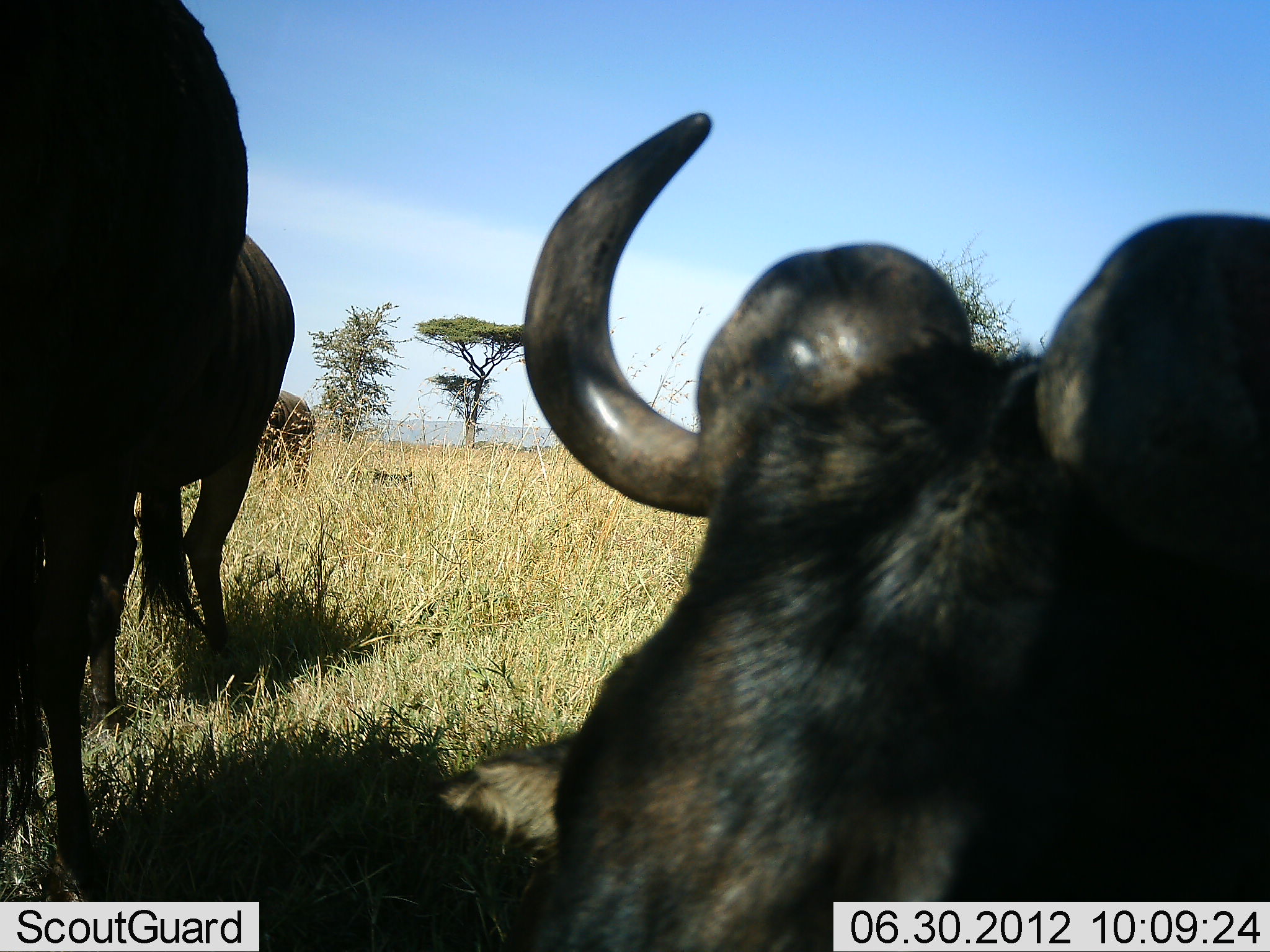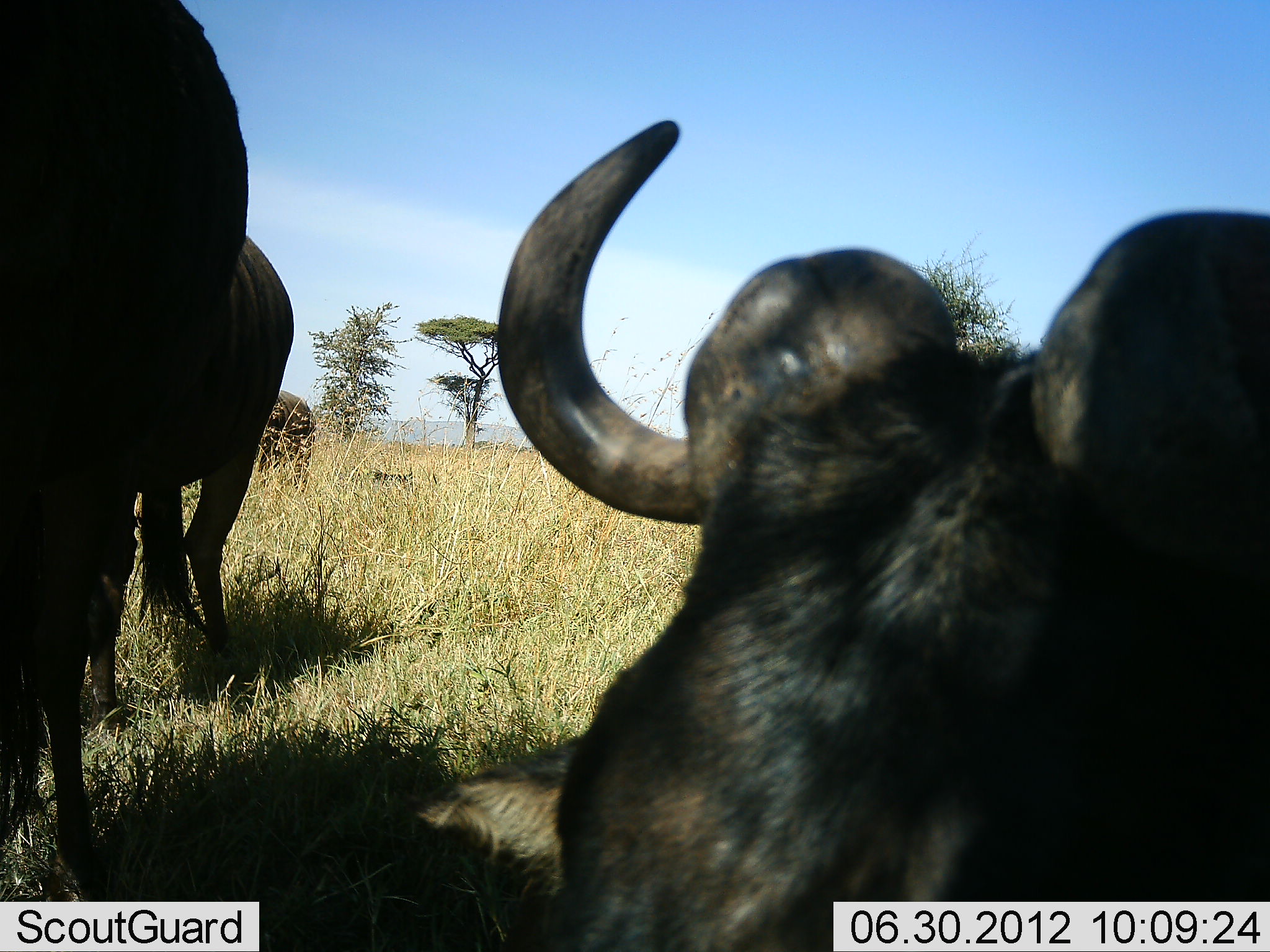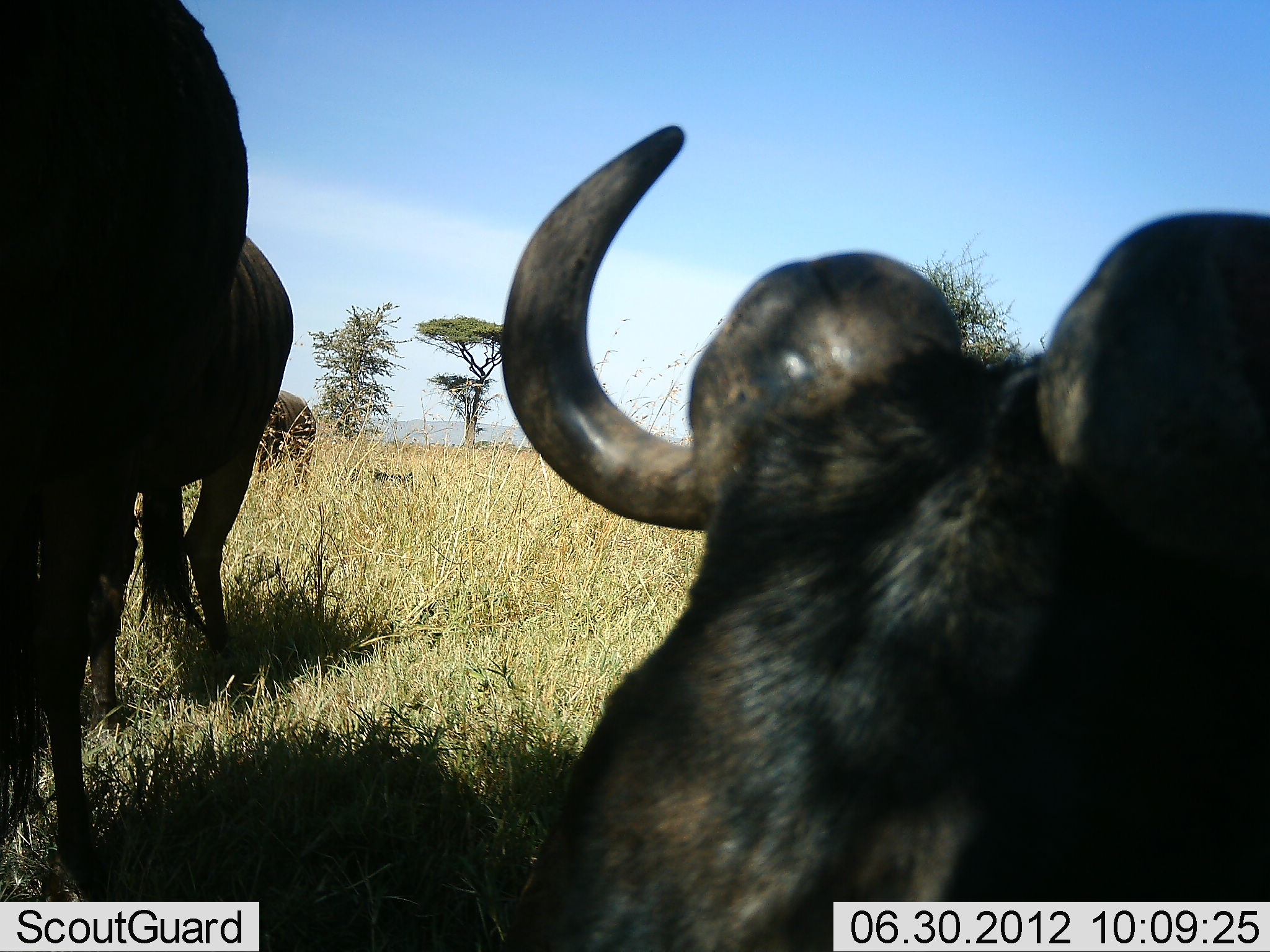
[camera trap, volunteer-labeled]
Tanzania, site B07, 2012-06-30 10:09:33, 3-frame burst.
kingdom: Animalia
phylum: Chordata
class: Mammalia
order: Artiodactyla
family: Bovidae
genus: Connochaetes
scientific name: Connochaetes taurinus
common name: blue wildebeest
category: wildebeest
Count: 4.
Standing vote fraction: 50%.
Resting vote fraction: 90%.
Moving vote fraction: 0%.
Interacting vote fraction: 0%.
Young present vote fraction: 0%.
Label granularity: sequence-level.